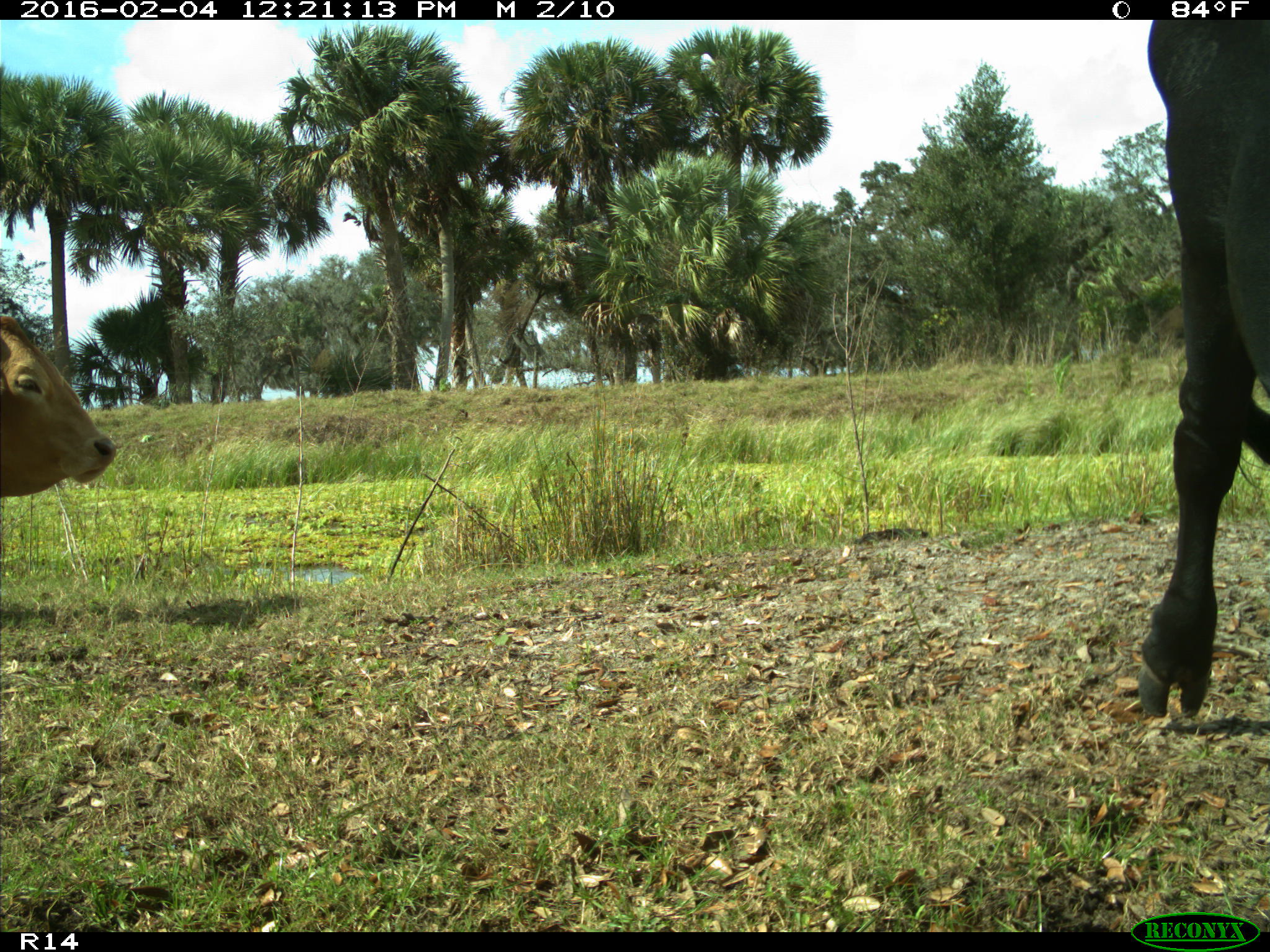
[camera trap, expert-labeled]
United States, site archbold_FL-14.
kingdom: Animalia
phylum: Chordata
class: Mammalia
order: Artiodactyla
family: Bovidae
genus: Bos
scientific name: Bos taurus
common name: domestic cow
Bos taurus (domestic cow).